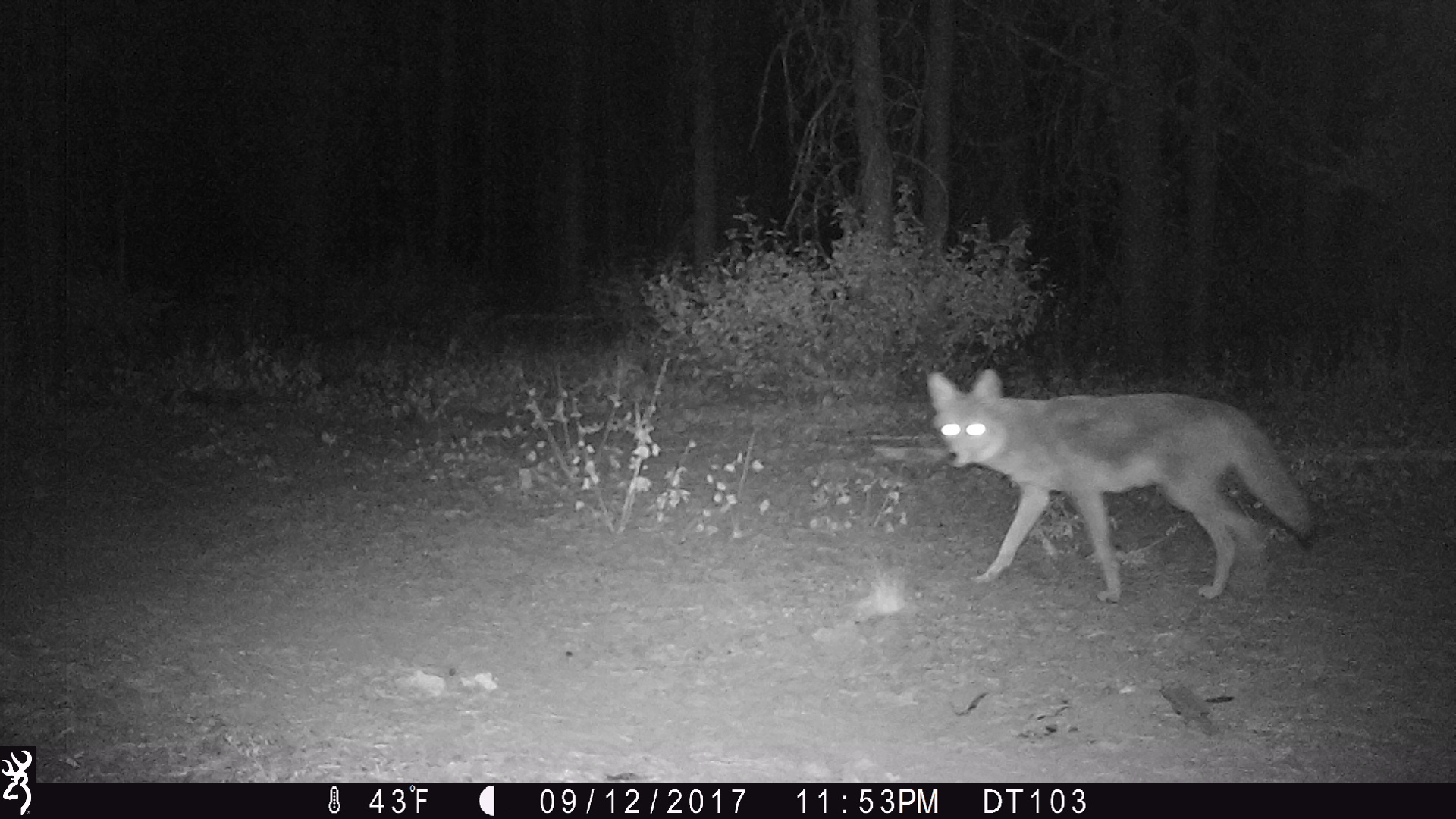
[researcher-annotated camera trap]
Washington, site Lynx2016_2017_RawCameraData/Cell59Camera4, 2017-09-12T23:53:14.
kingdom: Animalia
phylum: Chordata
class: Mammalia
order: Carnivora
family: Canidae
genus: Canis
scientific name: Canis latrans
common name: coyote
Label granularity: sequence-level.